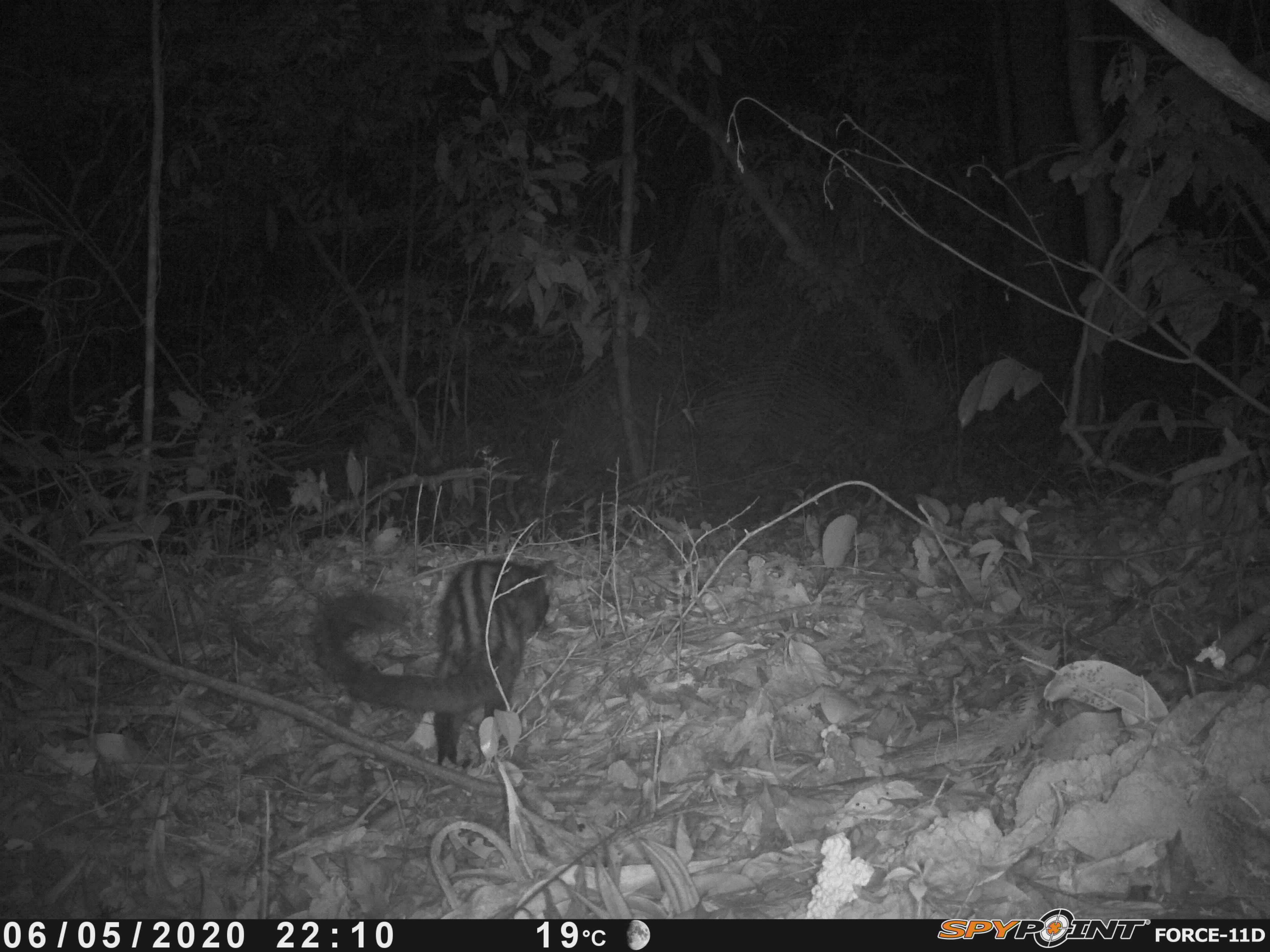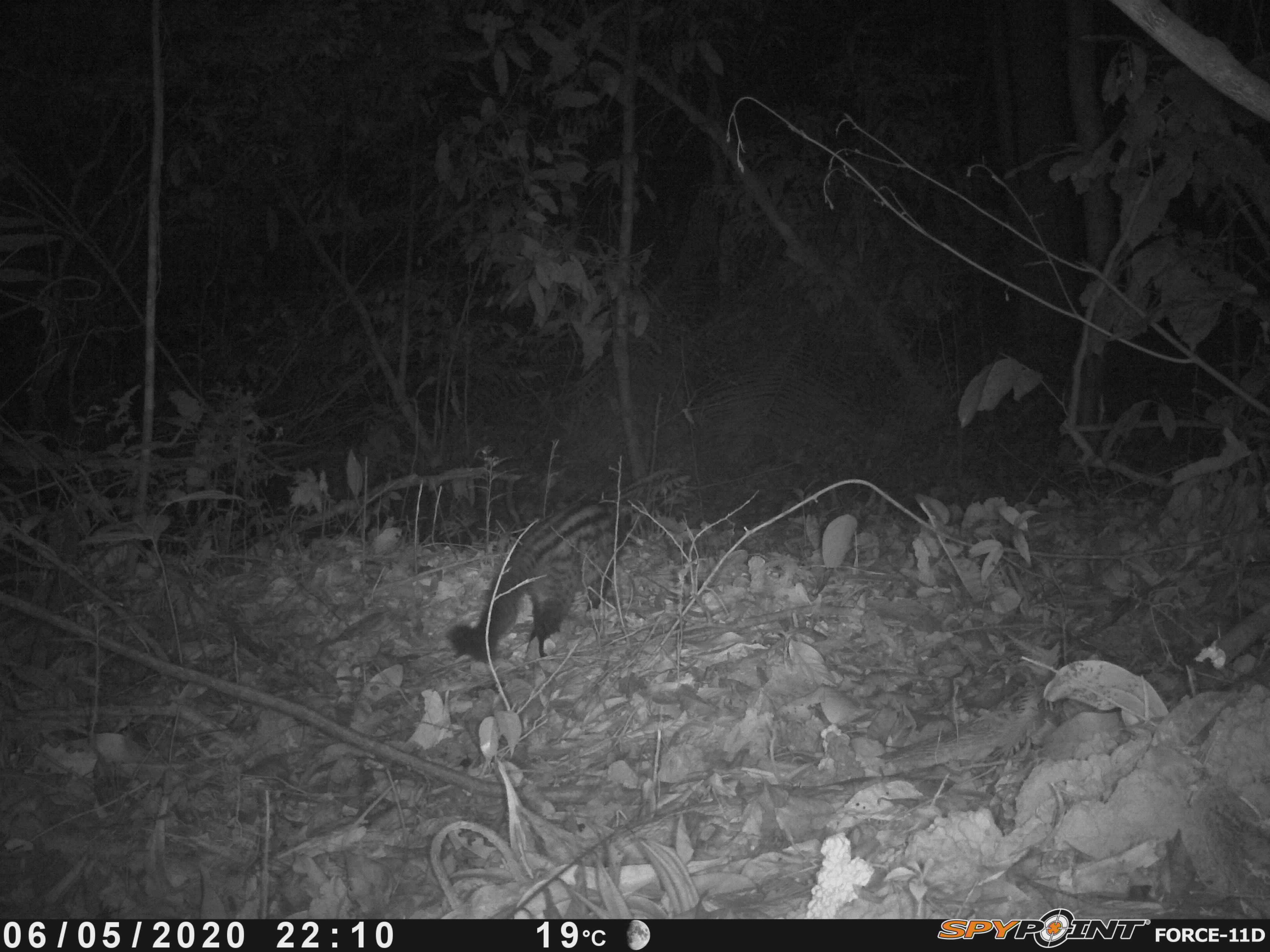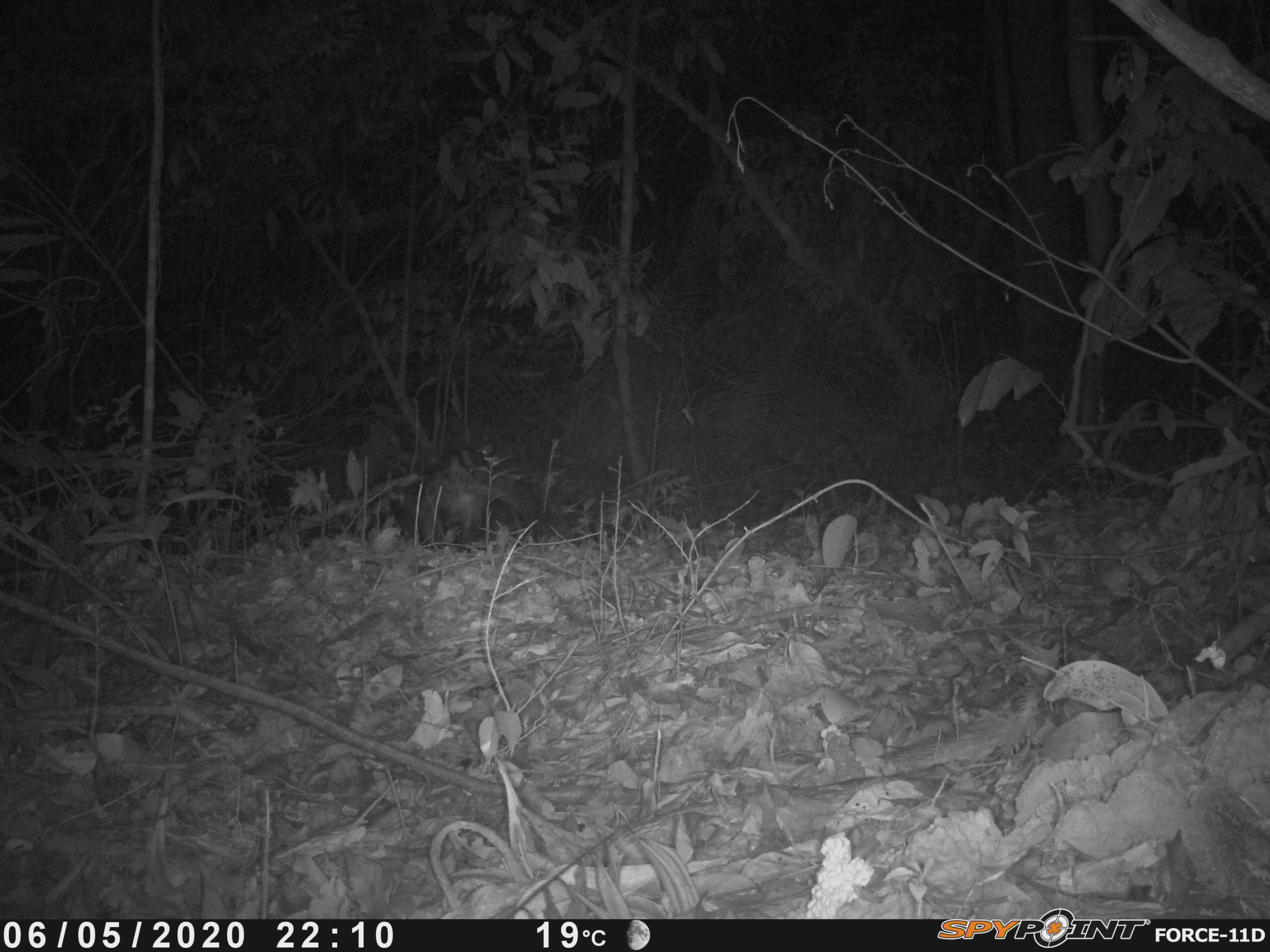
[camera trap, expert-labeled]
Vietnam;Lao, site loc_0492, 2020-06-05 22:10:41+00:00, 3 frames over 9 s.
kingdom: Animalia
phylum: Chordata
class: Mammalia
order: Carnivora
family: Viverridae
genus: Paradoxurus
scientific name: Paradoxurus hermaphroditus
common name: common palm civet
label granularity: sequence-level